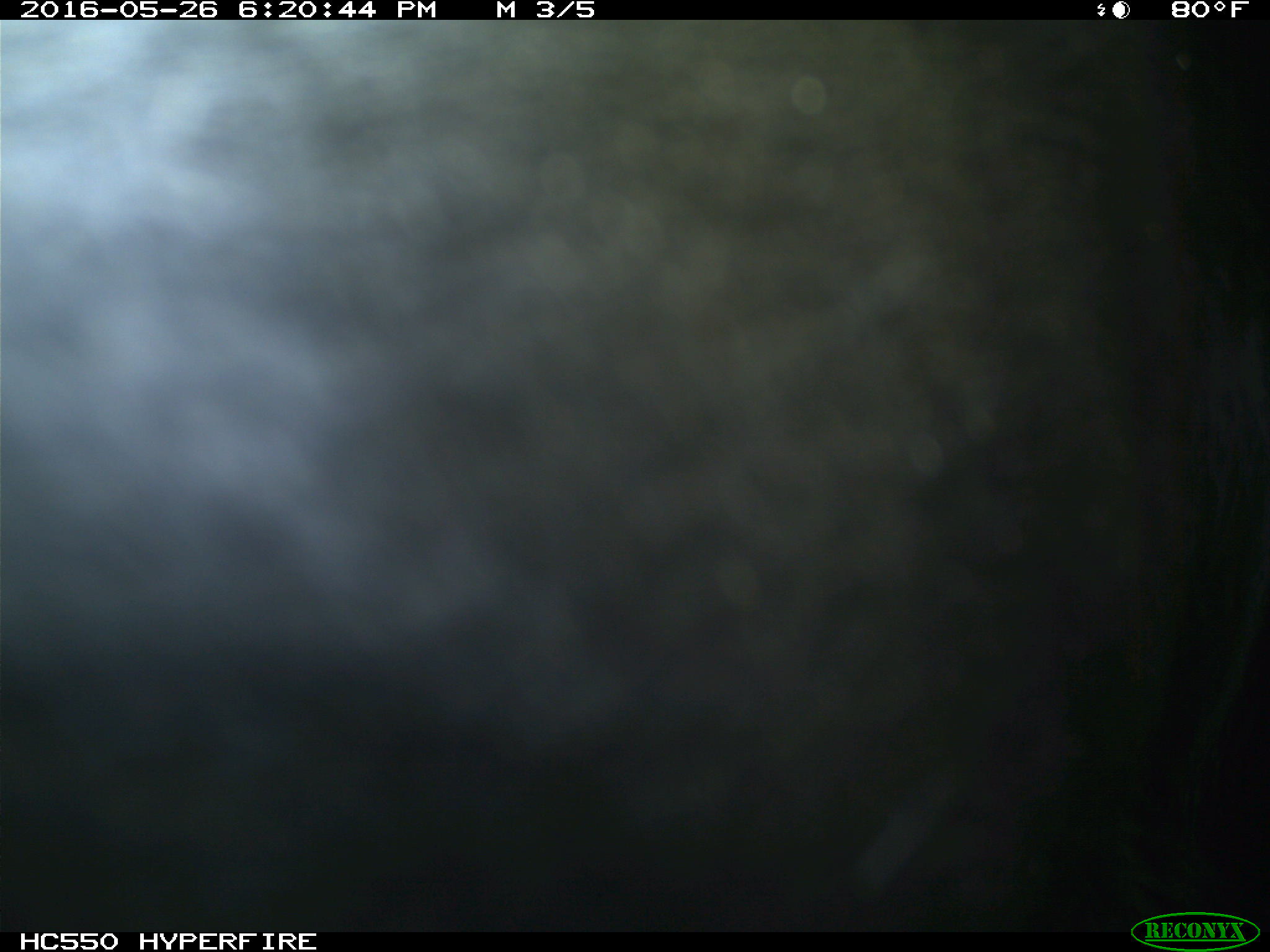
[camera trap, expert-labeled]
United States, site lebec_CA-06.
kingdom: Animalia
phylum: Chordata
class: Mammalia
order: Artiodactyla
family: Bovidae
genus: Bos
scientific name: Bos taurus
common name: domestic cow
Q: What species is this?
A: Bos taurus (domestic cow).